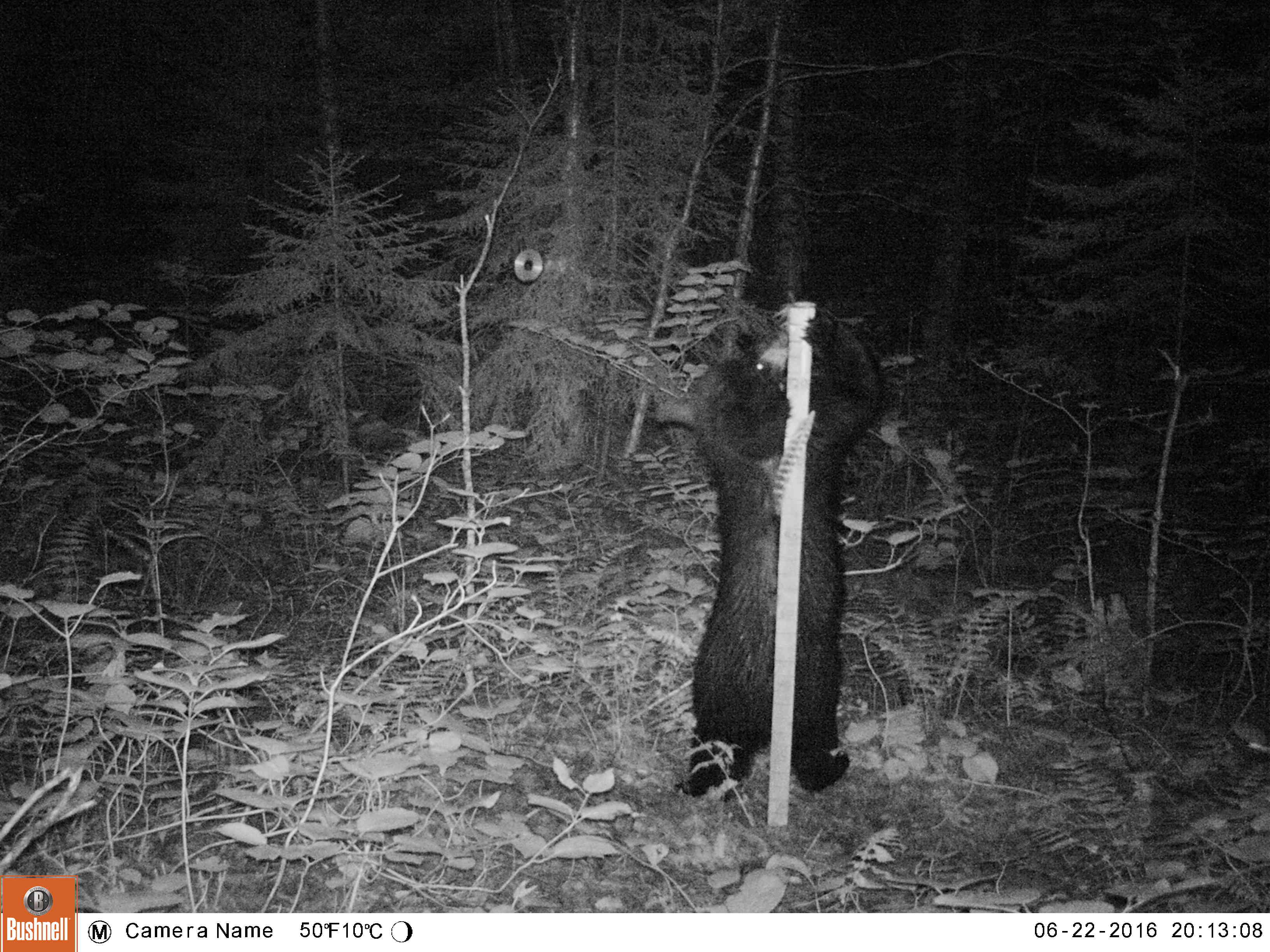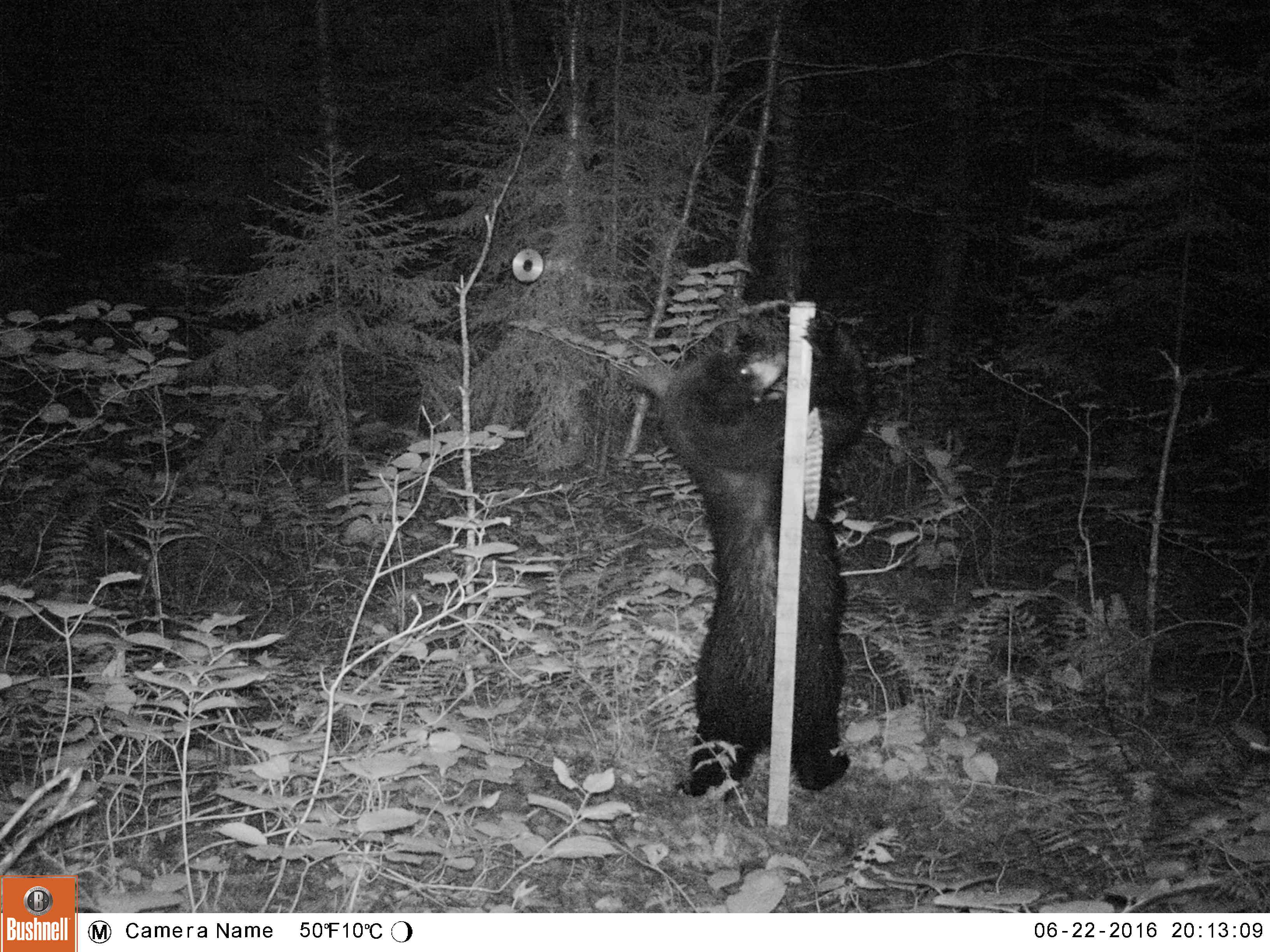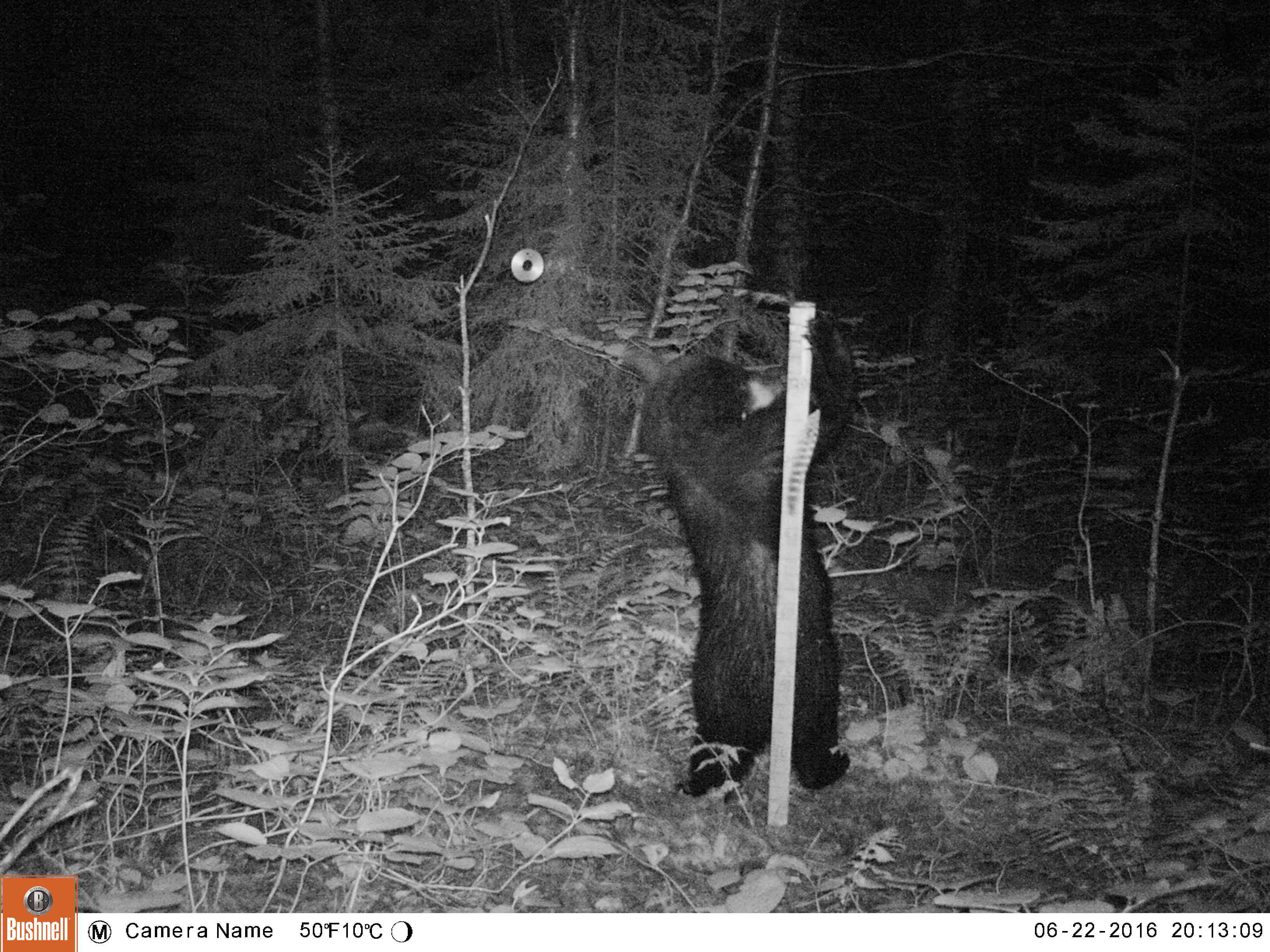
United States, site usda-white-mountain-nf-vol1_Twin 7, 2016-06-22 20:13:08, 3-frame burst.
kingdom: Animalia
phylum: Chordata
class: Mammalia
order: Carnivora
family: Ursidae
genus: Ursus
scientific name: Ursus americanus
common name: black bear